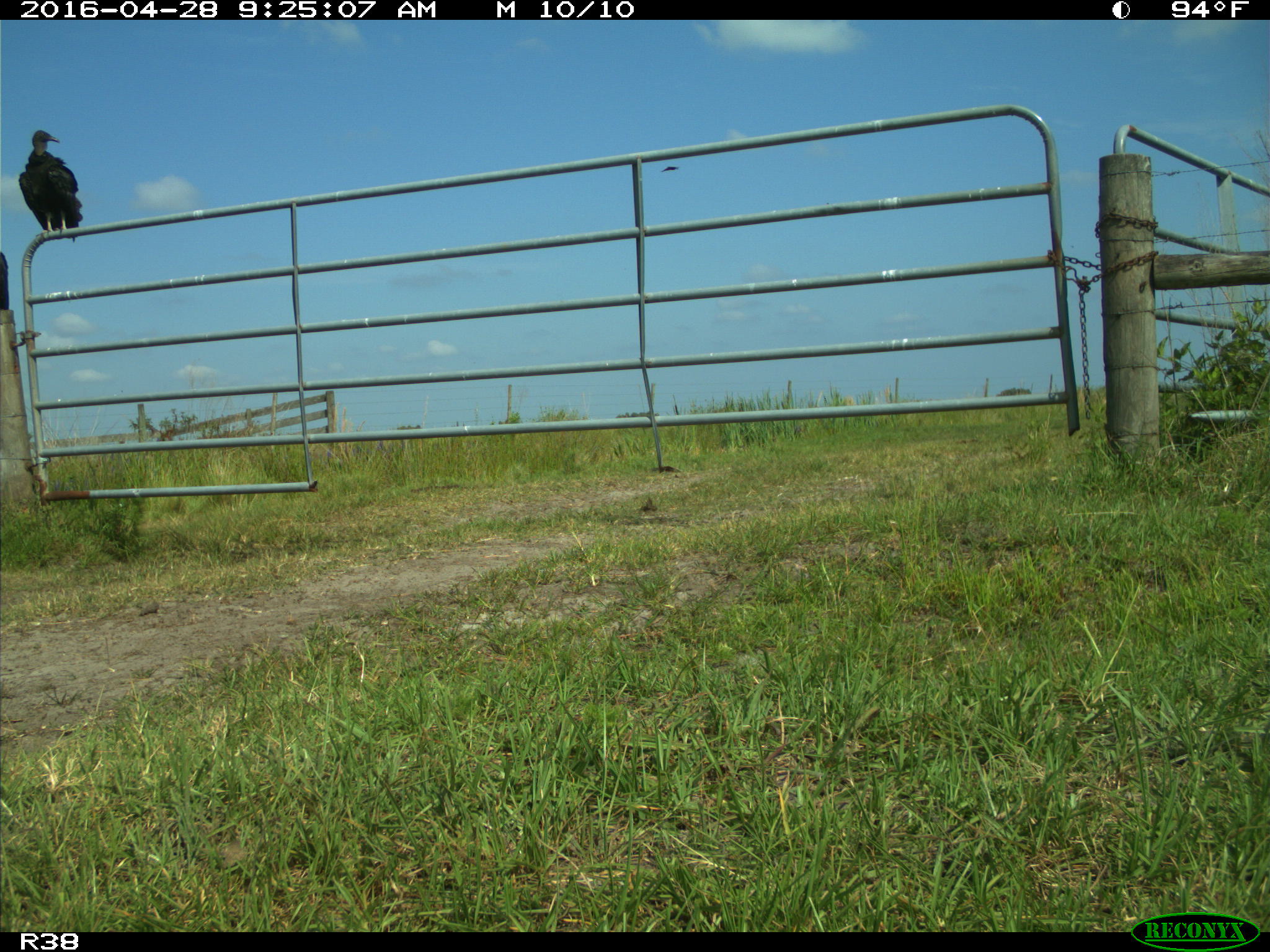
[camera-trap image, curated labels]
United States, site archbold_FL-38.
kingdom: Animalia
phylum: Chordata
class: Aves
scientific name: Aves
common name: birds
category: unidentified bird